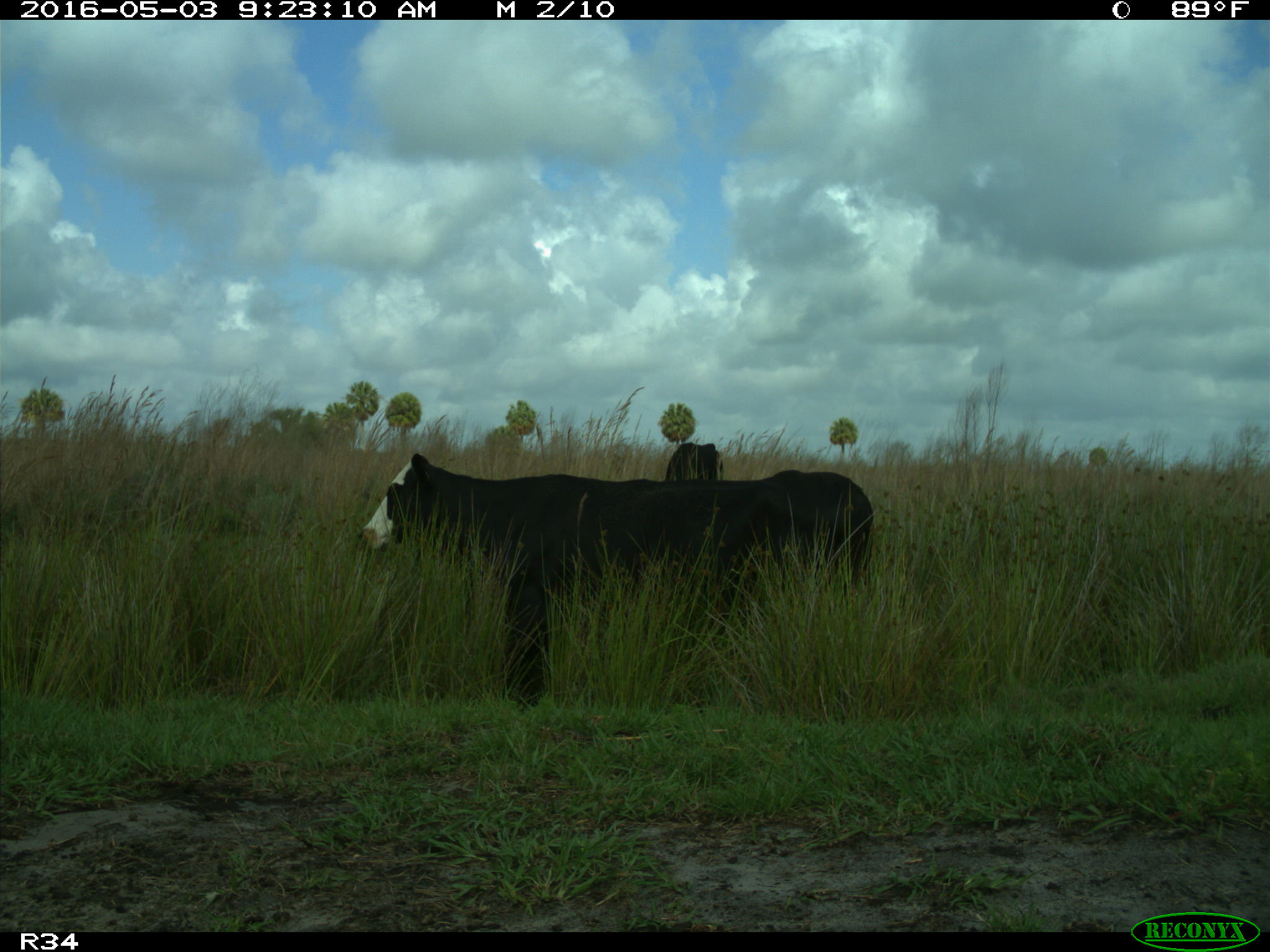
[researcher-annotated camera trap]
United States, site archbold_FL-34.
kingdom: Animalia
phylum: Chordata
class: Mammalia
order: Artiodactyla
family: Bovidae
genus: Bos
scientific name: Bos taurus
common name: domestic cow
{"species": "Bos taurus (domestic cow)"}